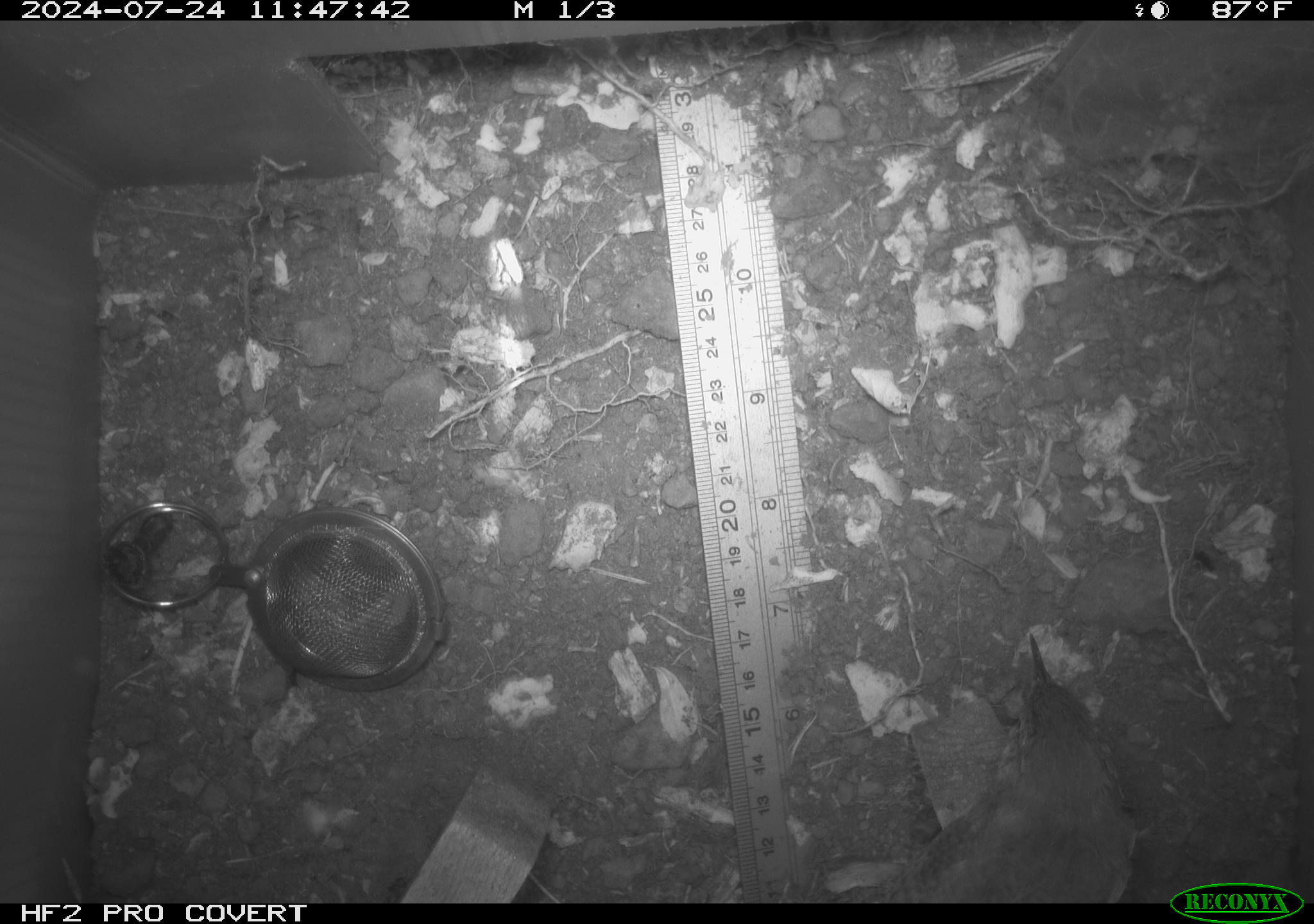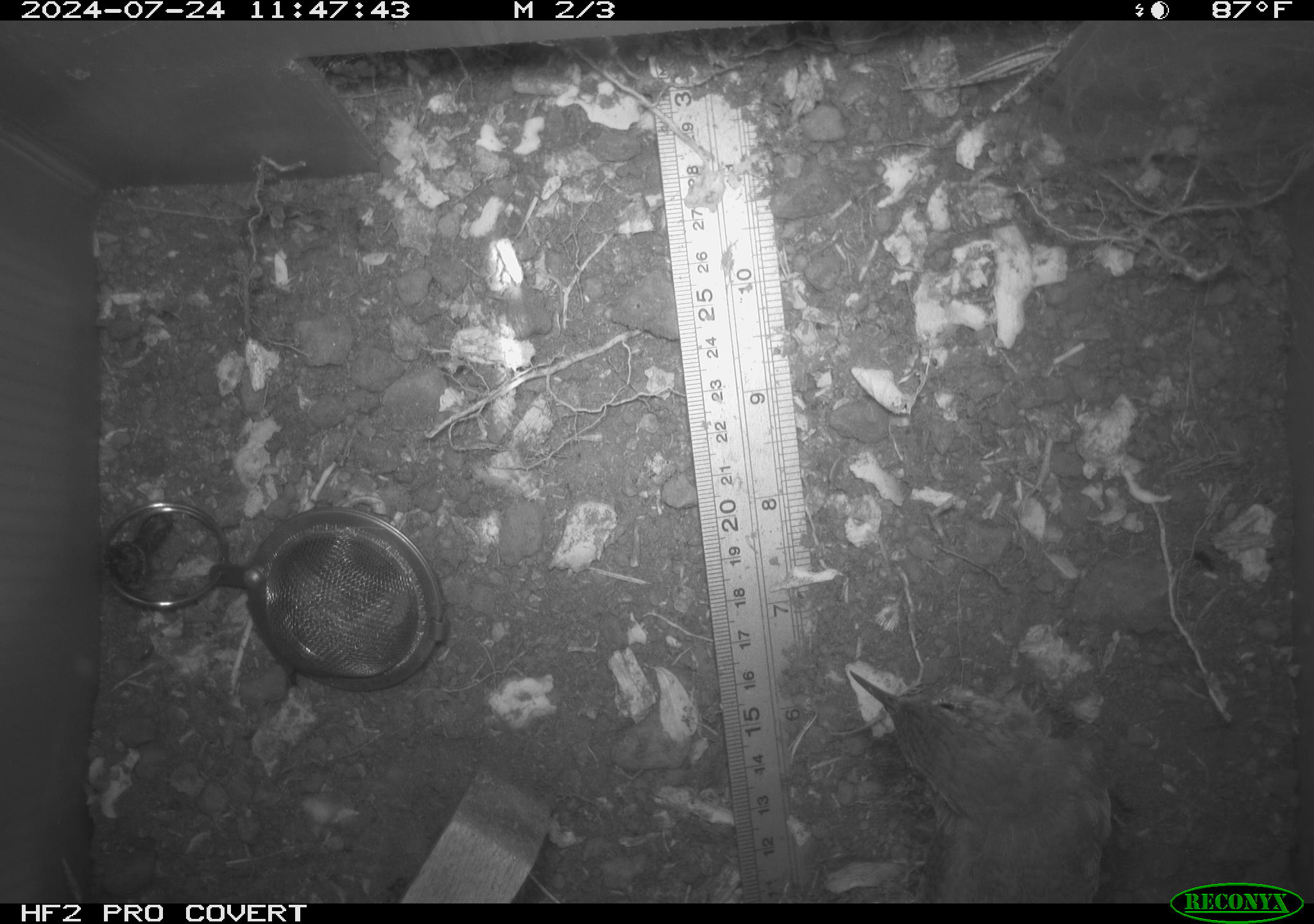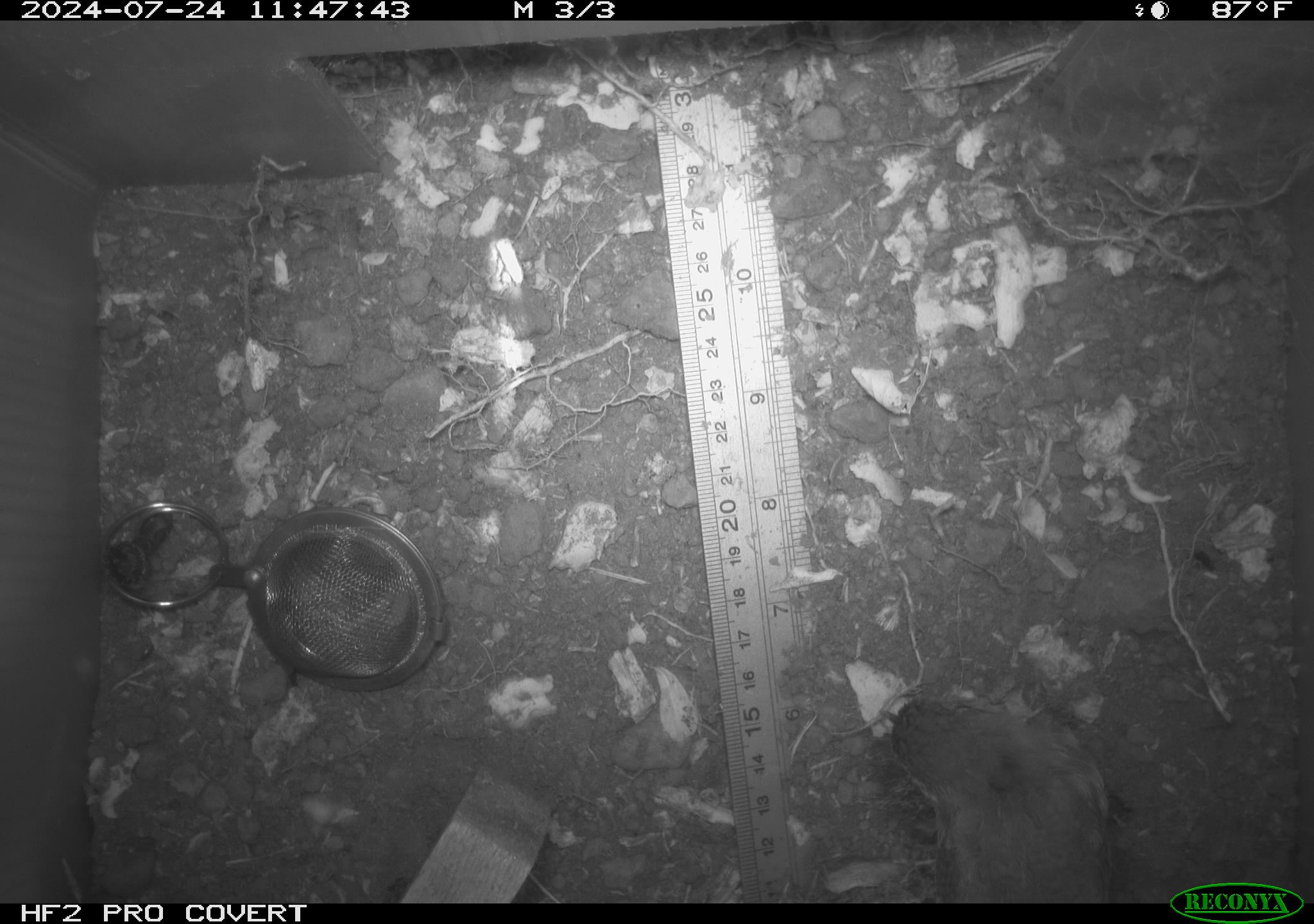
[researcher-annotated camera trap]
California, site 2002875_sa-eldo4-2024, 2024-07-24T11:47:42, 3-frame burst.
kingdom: Animalia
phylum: Chordata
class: Aves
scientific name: Aves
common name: bird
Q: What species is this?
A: Bird (Aves).